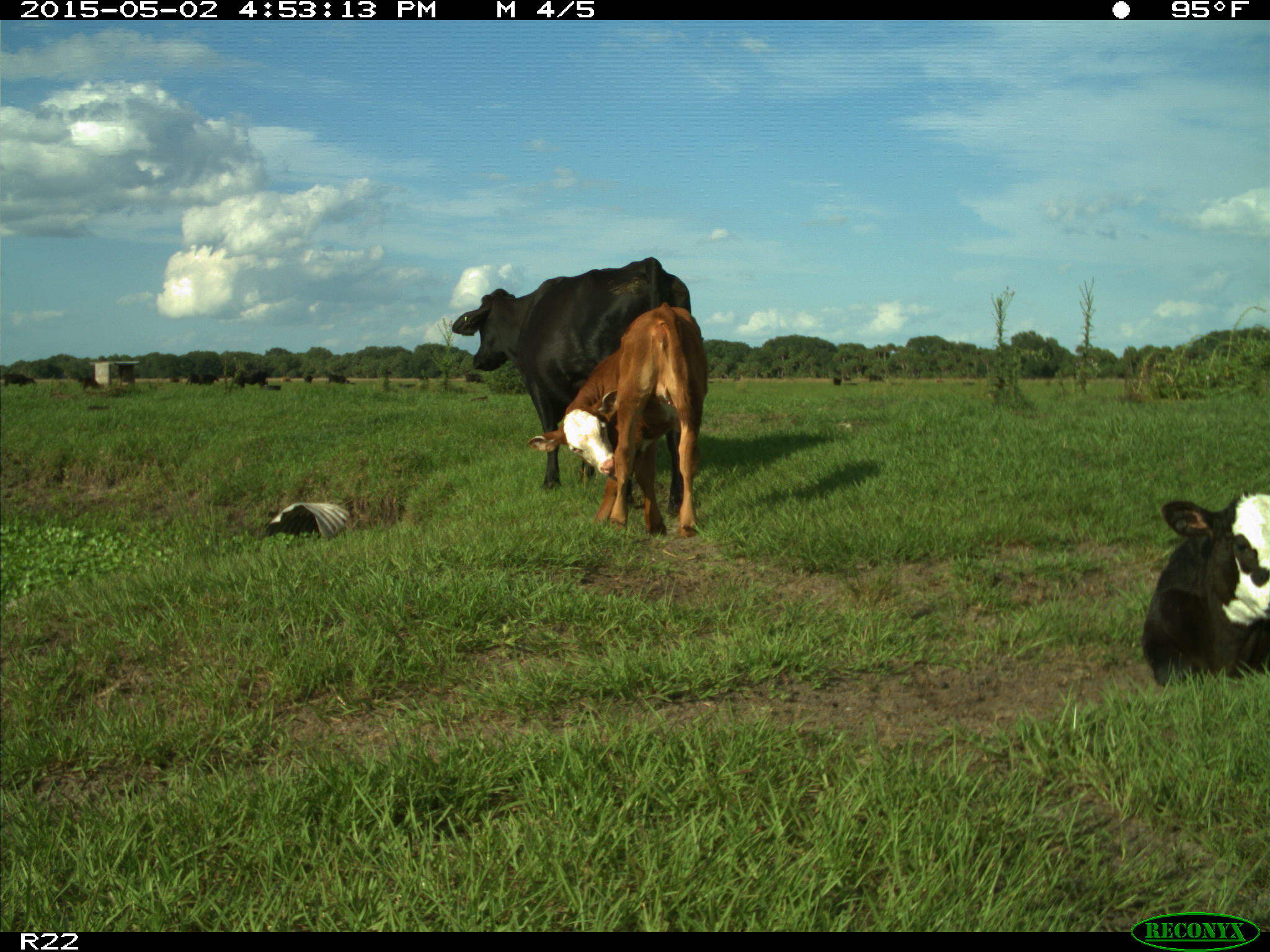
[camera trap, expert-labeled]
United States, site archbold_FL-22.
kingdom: Animalia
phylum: Chordata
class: Mammalia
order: Artiodactyla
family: Bovidae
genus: Bos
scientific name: Bos taurus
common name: domestic cow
Bos taurus (domestic cow).